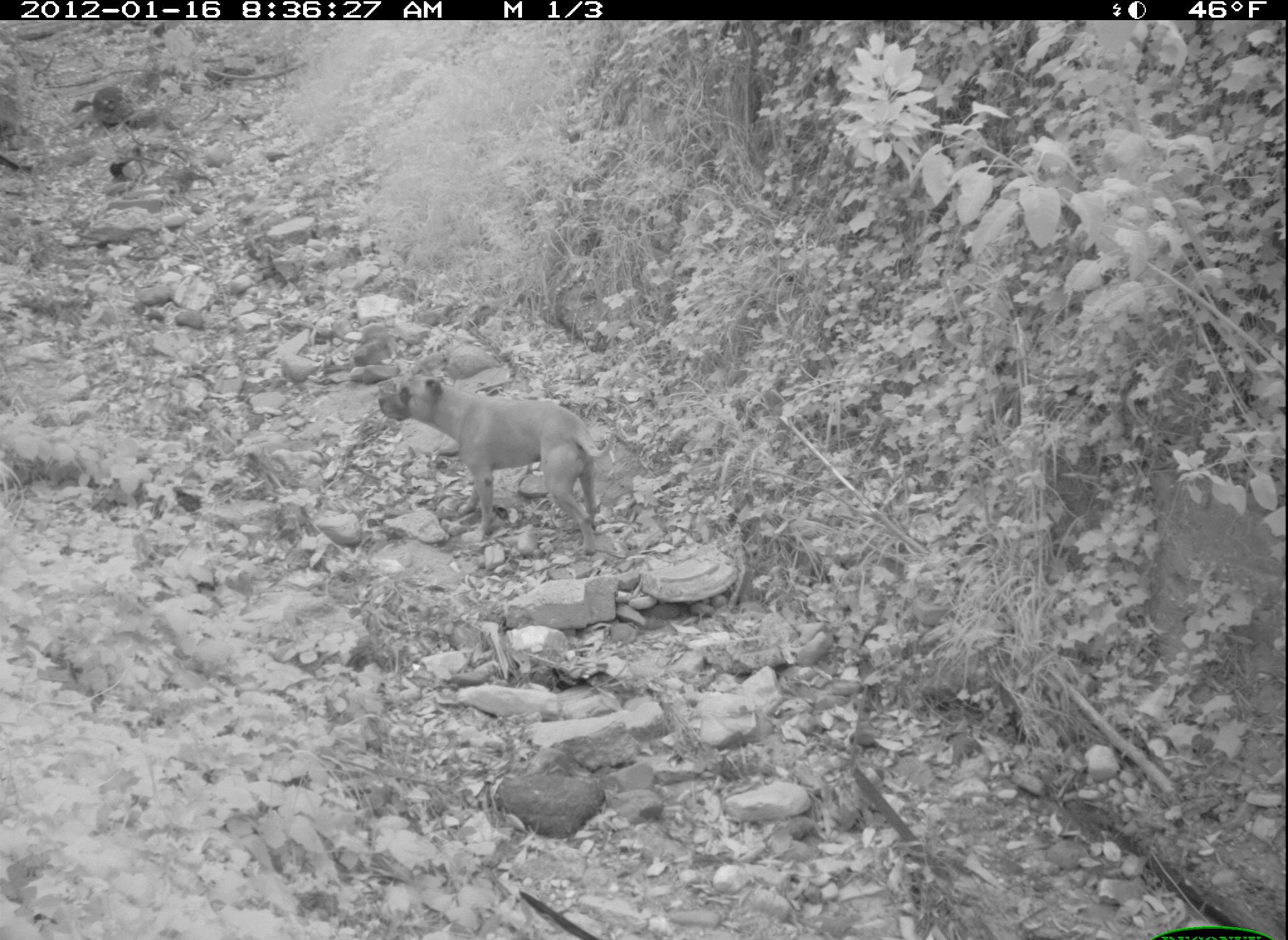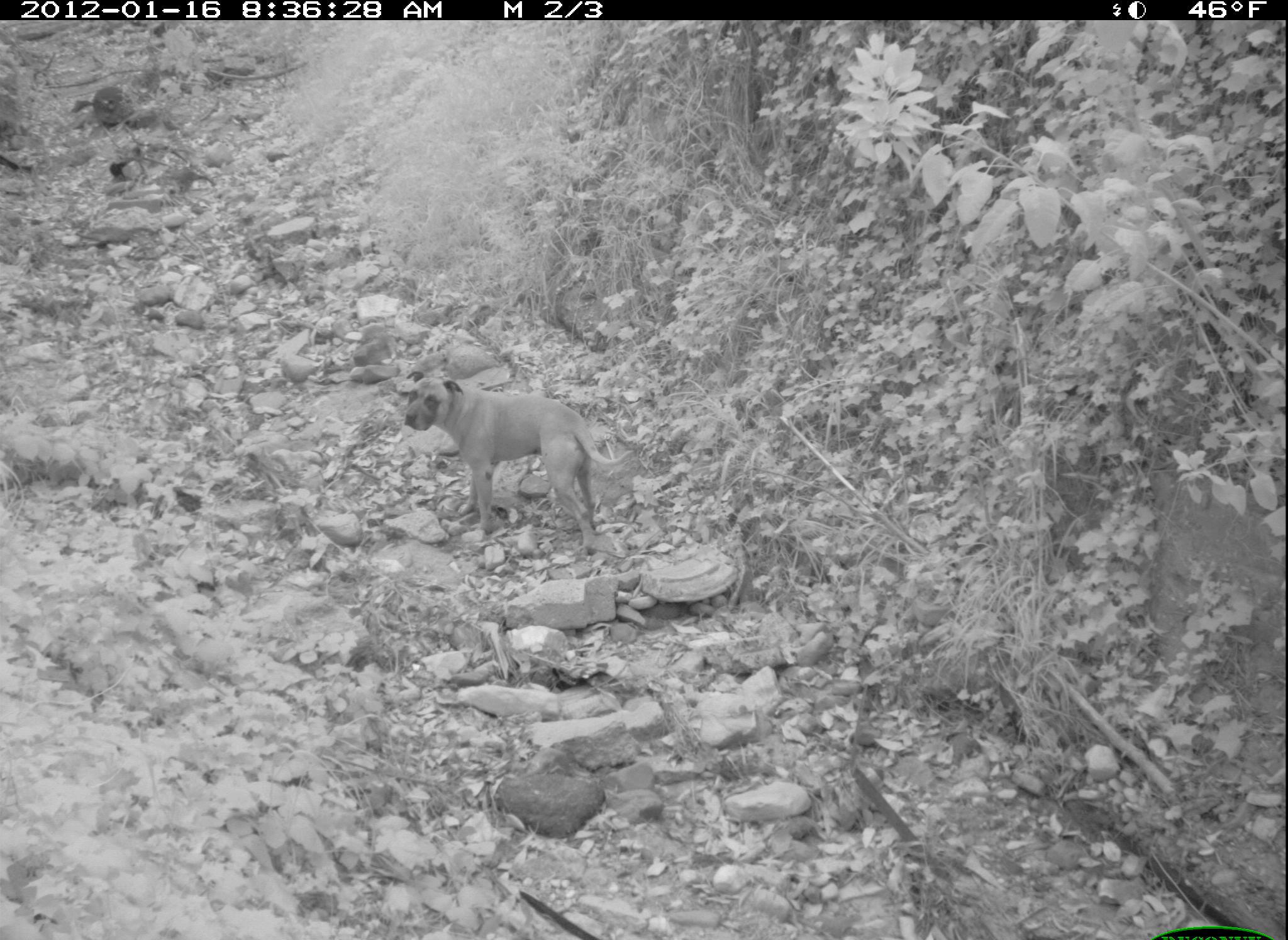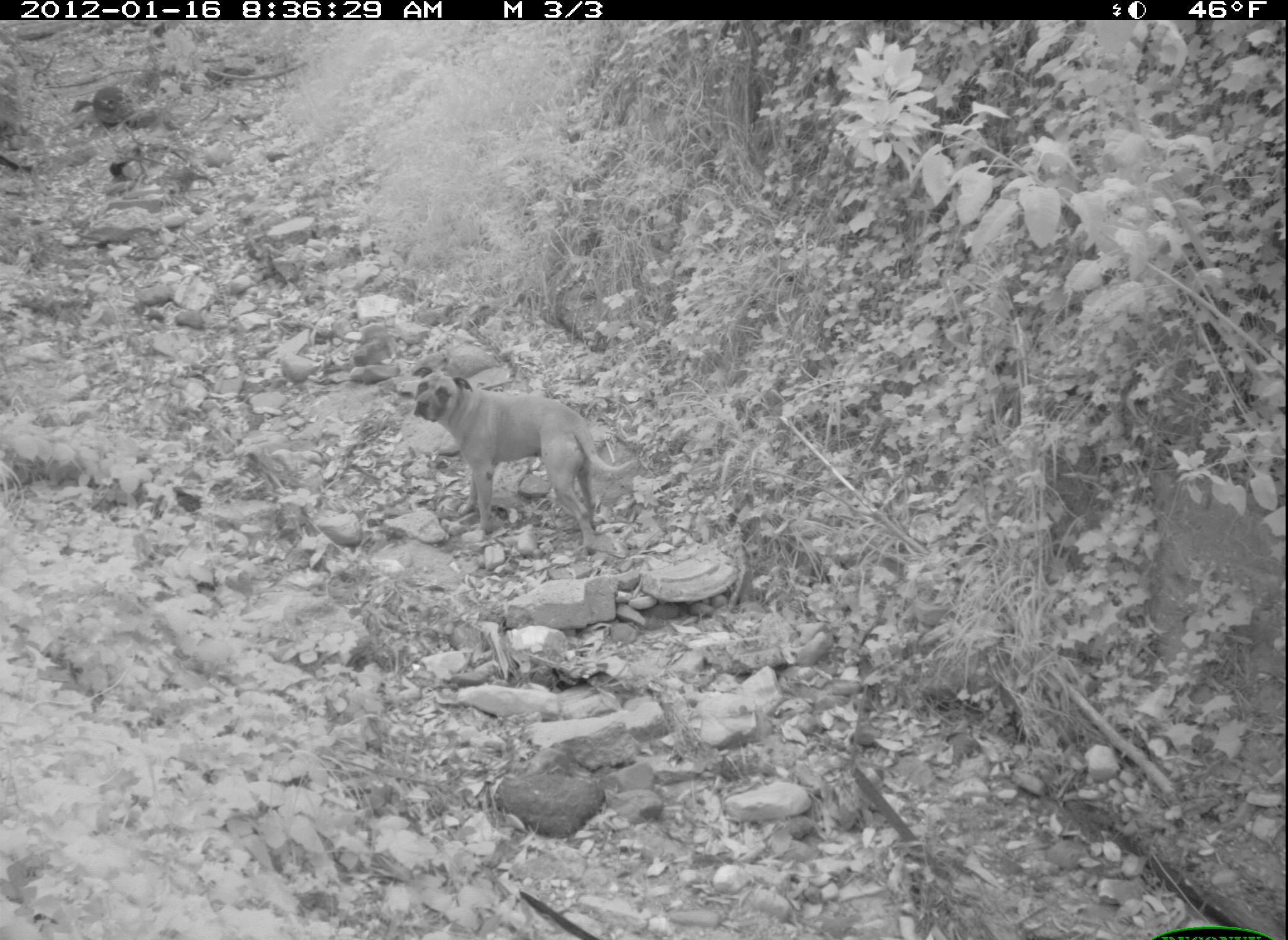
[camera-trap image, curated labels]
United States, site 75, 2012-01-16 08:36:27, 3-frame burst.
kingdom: Animalia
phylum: Chordata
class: Mammalia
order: Carnivora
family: Canidae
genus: Canis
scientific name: Canis familiaris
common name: domestic dog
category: dog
Dog (domestic dog) (Canis familiaris).